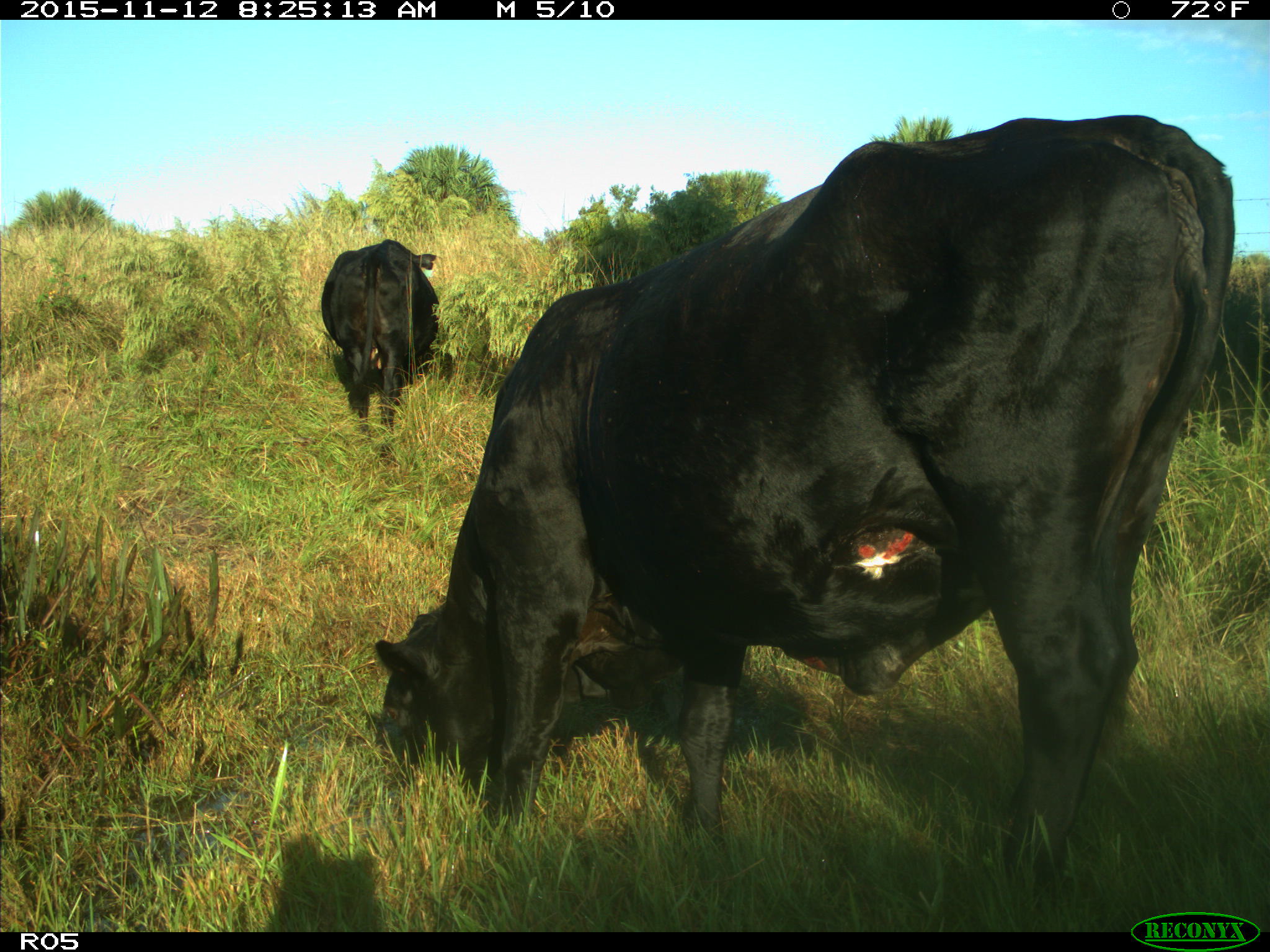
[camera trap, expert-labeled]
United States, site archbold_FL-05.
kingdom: Animalia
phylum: Chordata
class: Mammalia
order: Artiodactyla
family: Bovidae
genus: Bos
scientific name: Bos taurus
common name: domestic cow